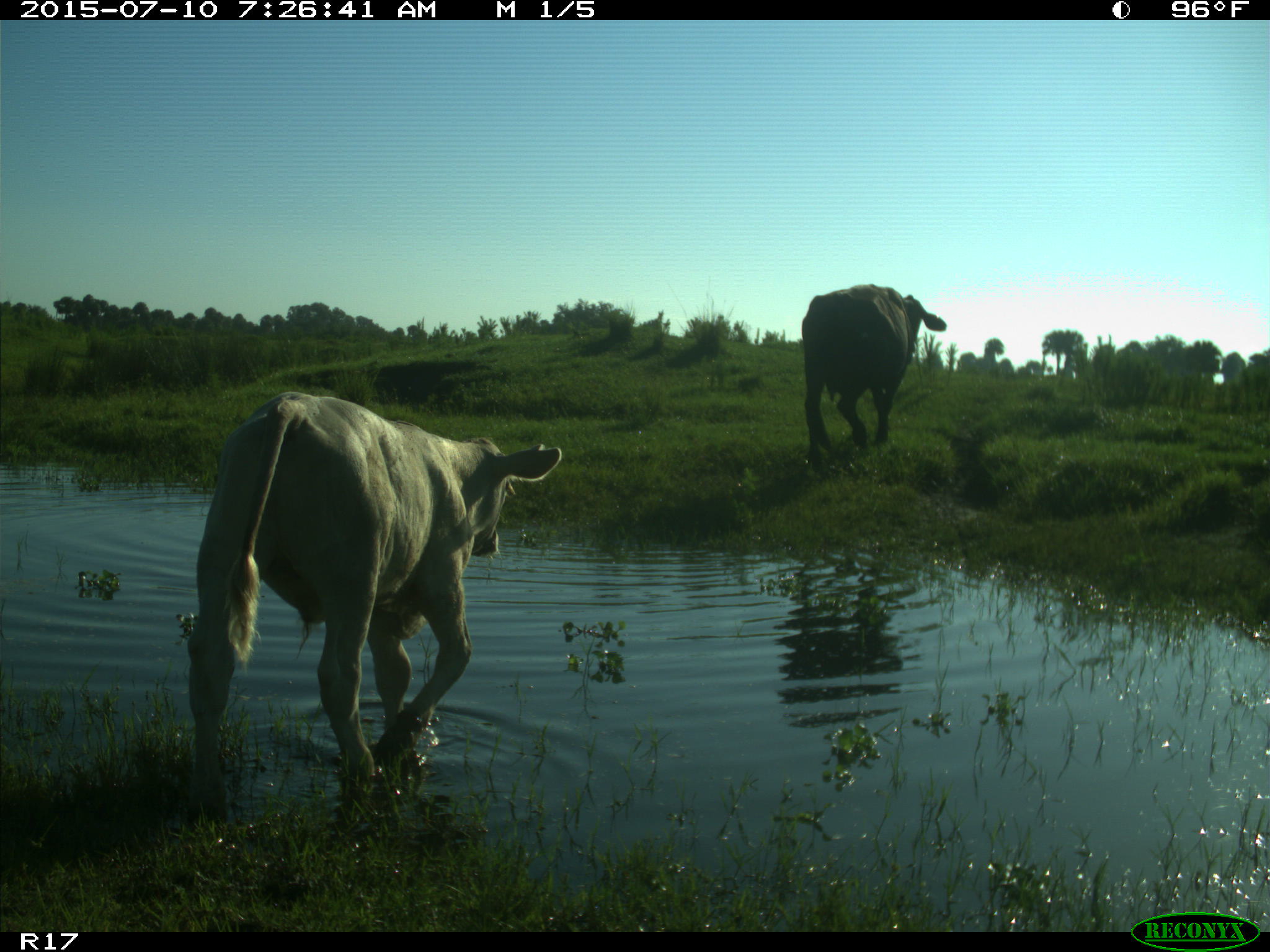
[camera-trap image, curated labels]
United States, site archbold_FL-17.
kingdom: Animalia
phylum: Chordata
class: Mammalia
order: Artiodactyla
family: Bovidae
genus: Bos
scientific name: Bos taurus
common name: domestic cow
Bos taurus (domestic cow).